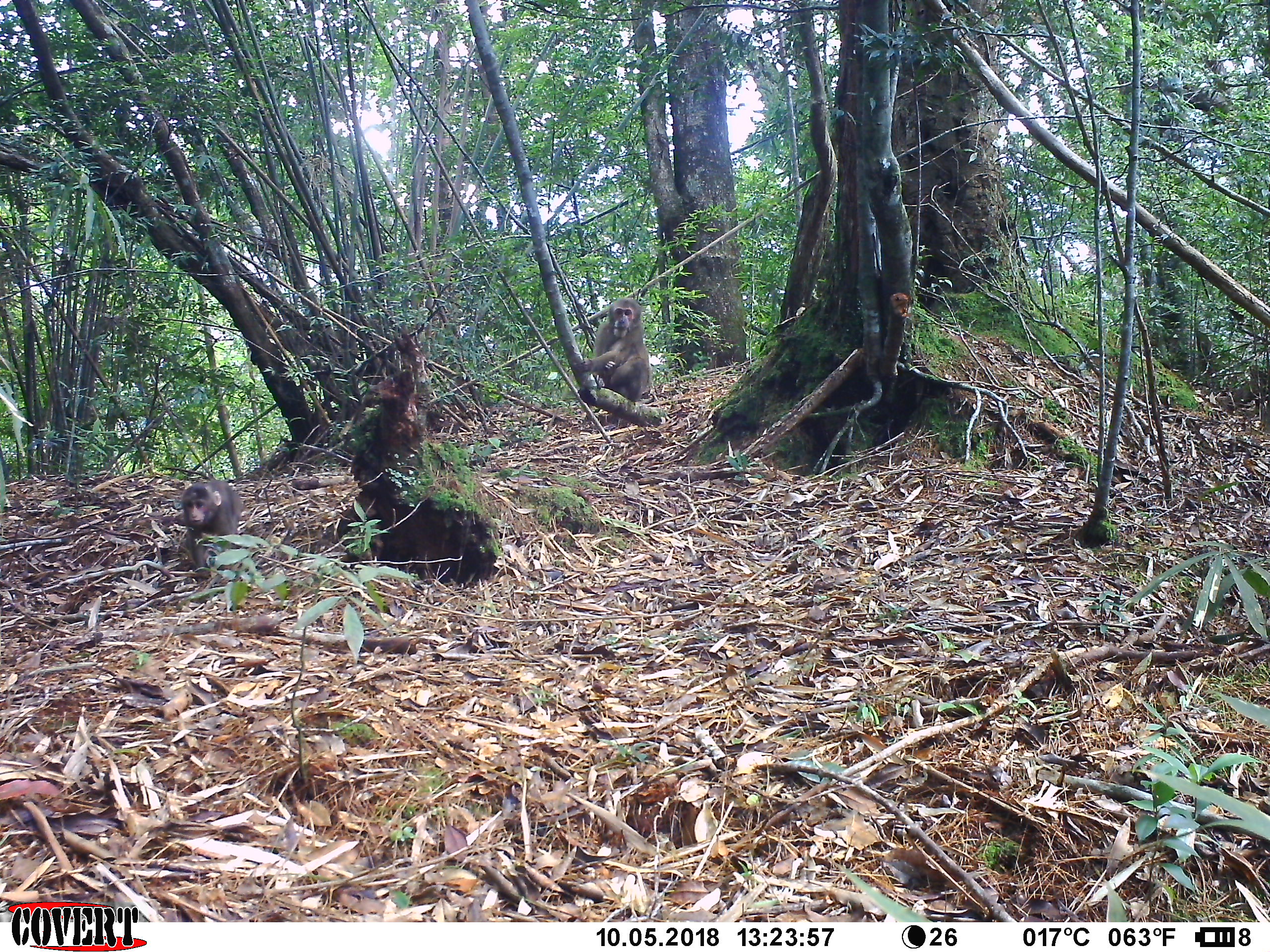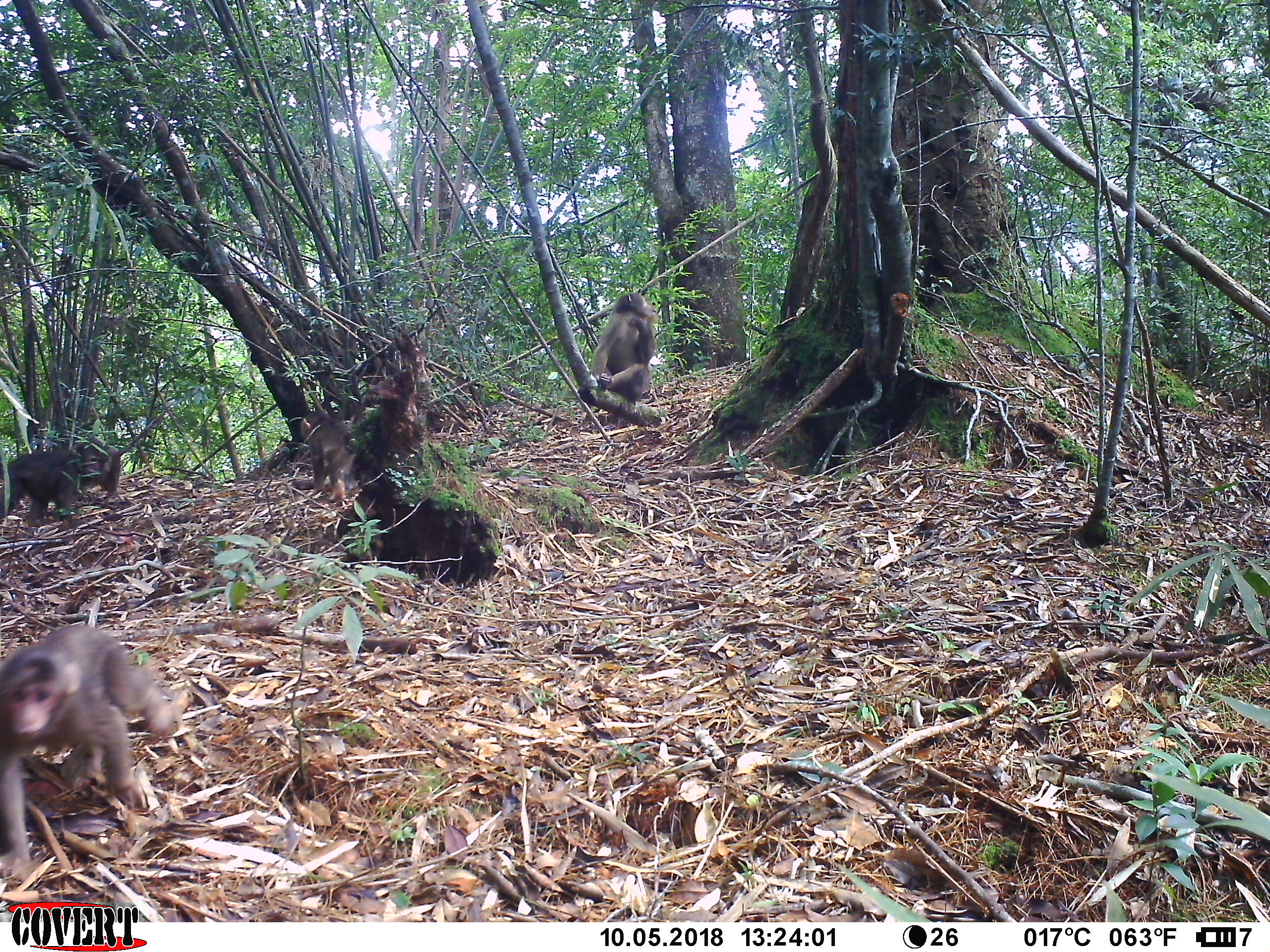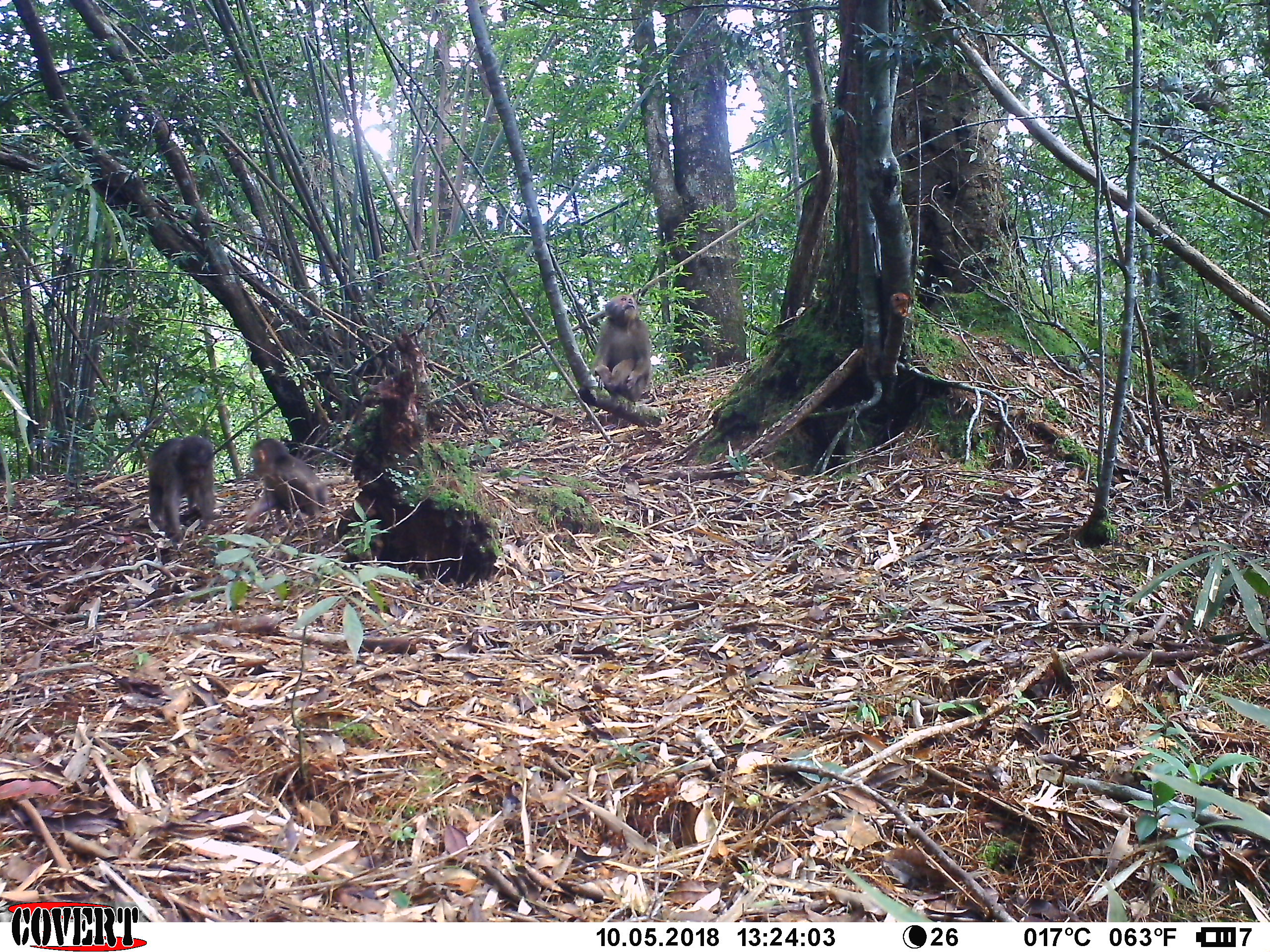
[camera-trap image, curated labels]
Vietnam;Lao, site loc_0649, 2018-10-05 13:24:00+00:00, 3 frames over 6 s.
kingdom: Animalia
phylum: Chordata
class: Mammalia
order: Primates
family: Cercopithecidae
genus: Macaca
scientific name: Macaca arctoides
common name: stump-tailed macaque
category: stump tailed macaque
Stump tailed macaque (stump-tailed macaque) (Macaca arctoides). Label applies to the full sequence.